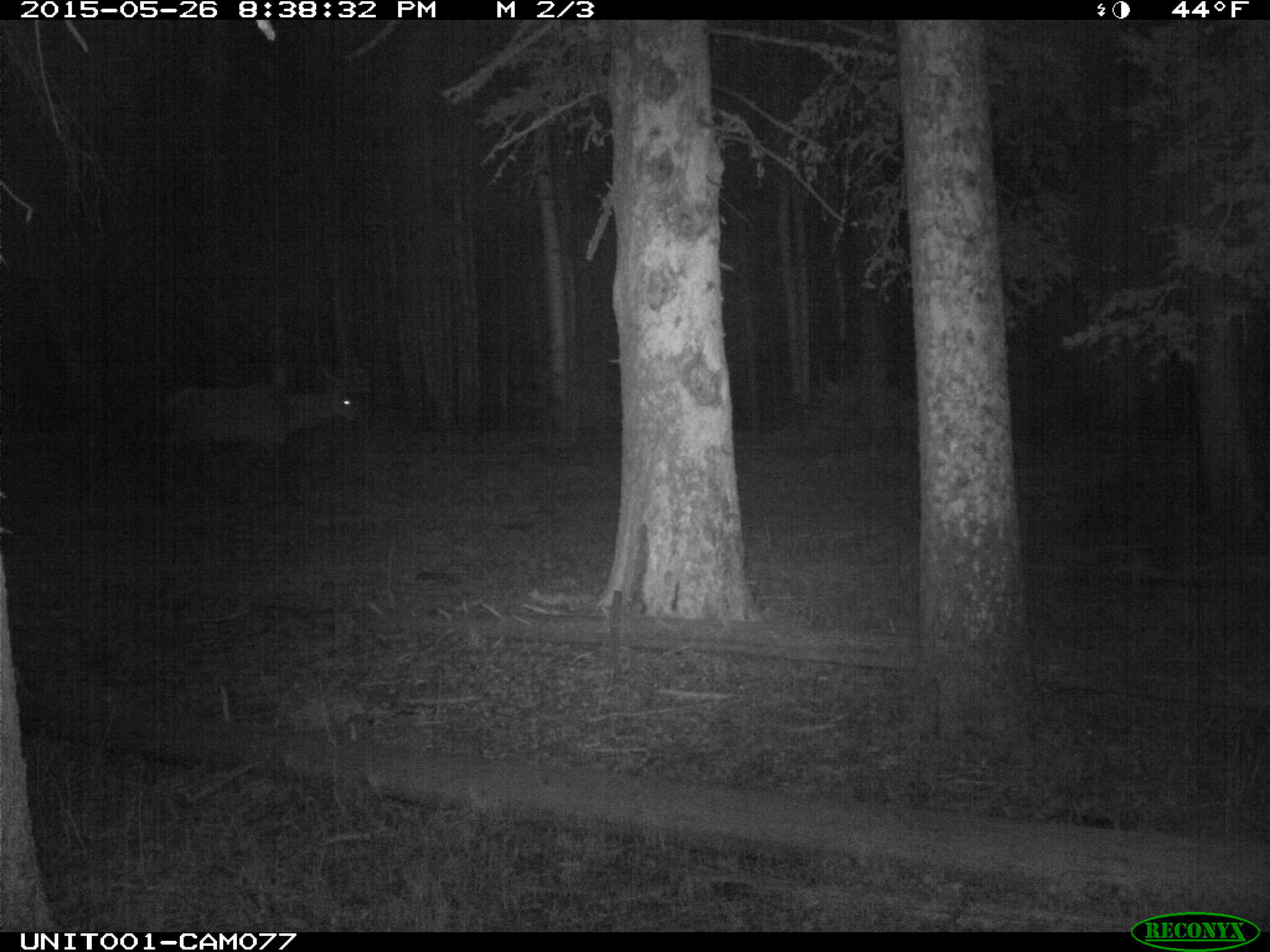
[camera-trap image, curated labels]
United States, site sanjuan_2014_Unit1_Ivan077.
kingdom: Animalia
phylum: Chordata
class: Mammalia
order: Artiodactyla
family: Cervidae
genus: Cervus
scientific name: Cervus elaphus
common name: red deer